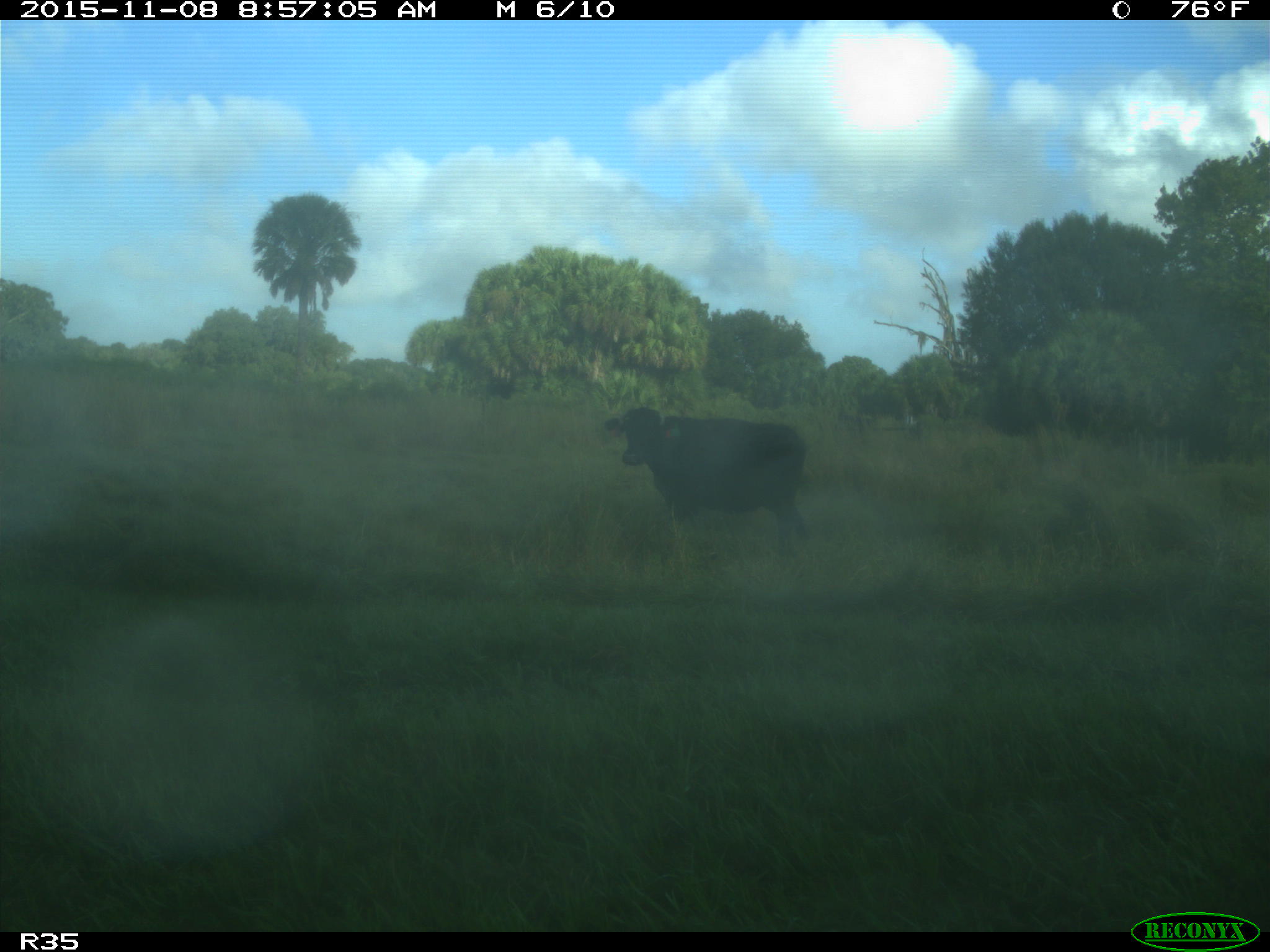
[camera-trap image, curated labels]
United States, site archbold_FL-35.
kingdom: Animalia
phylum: Chordata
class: Mammalia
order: Artiodactyla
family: Bovidae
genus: Bos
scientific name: Bos taurus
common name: domestic cow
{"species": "Bos taurus (domestic cow)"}